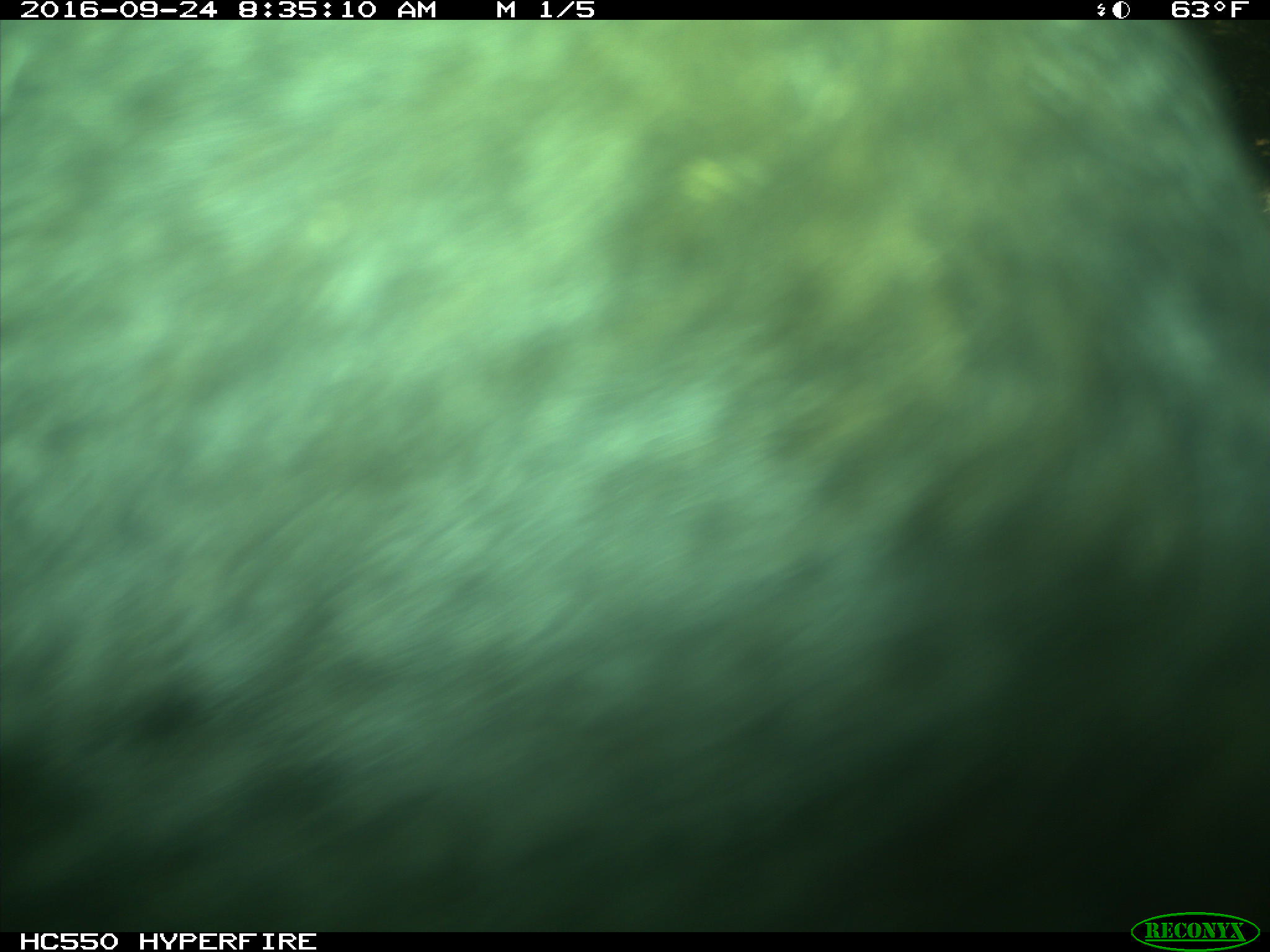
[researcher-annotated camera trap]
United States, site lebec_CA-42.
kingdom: Animalia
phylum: Chordata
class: Mammalia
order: Artiodactyla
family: Bovidae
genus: Bos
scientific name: Bos taurus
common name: domestic cow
Bos taurus (domestic cow).